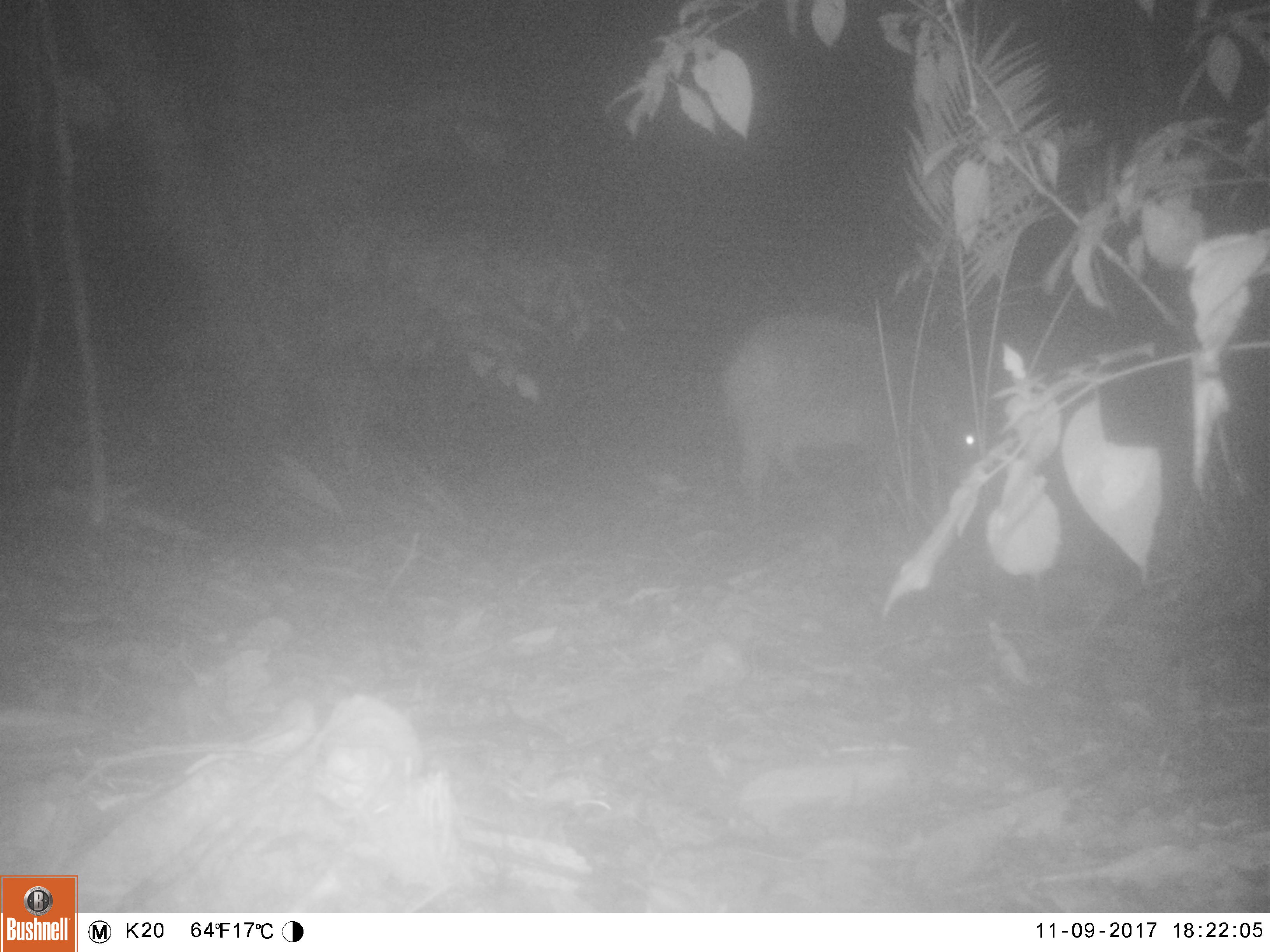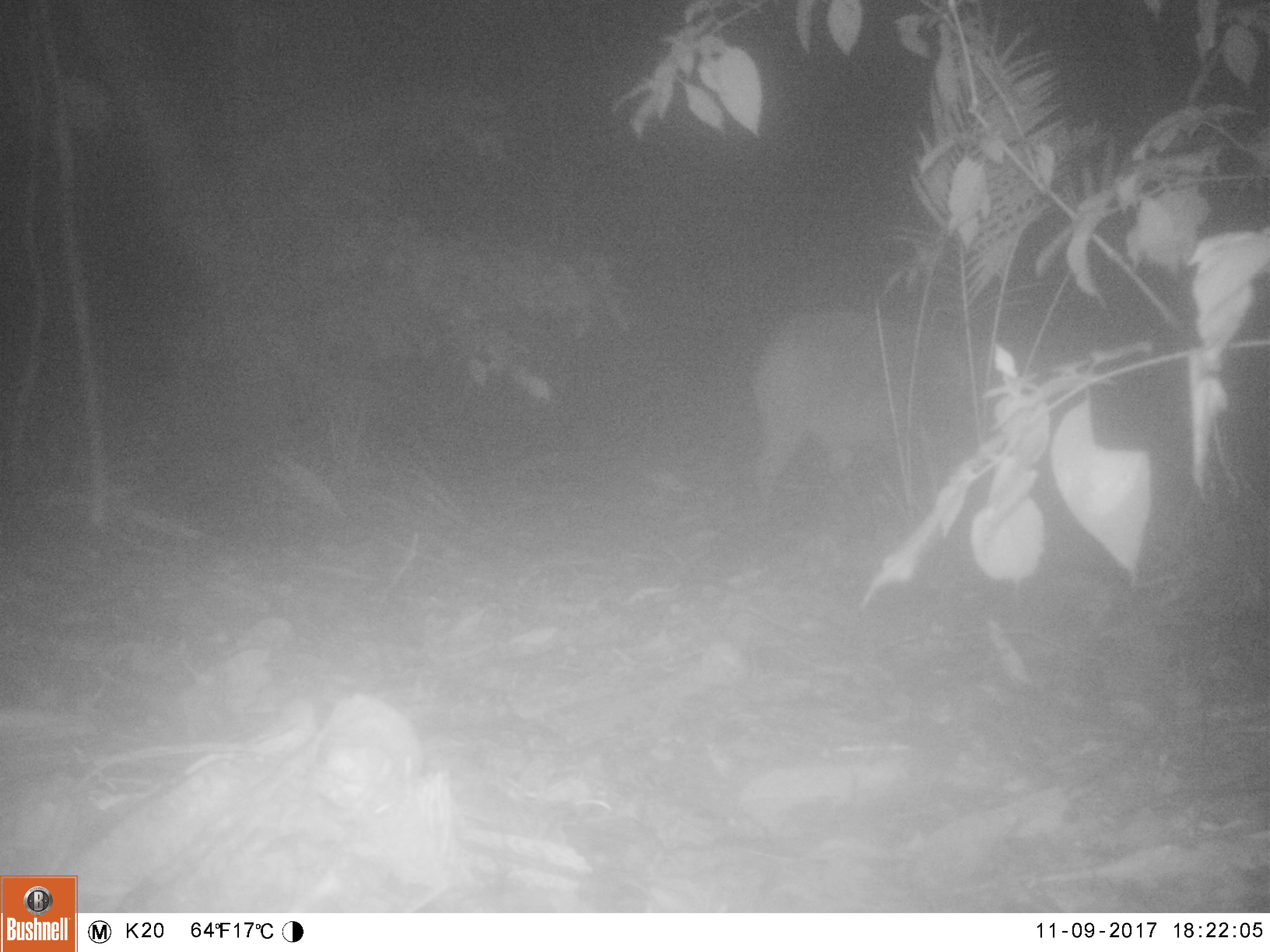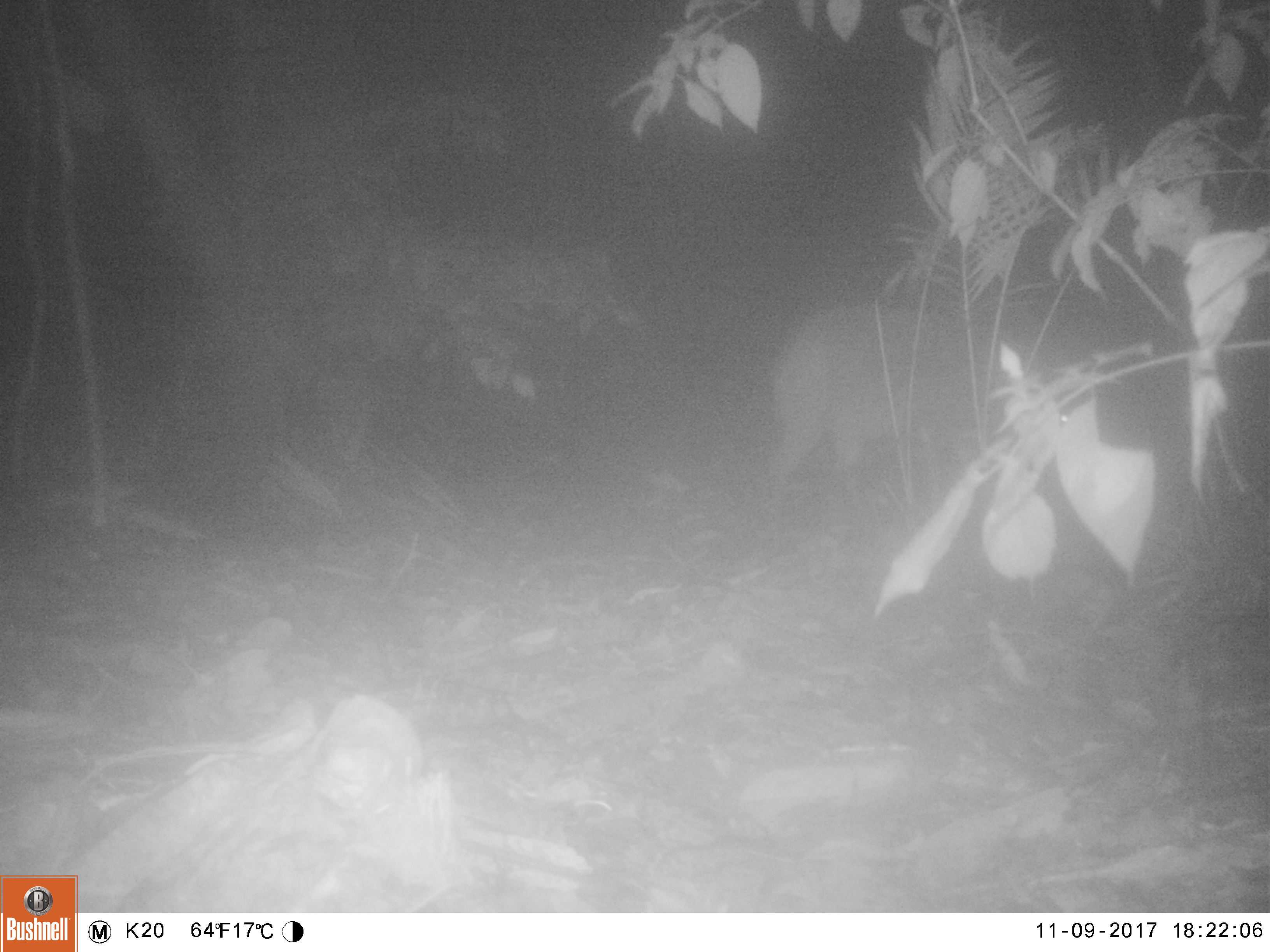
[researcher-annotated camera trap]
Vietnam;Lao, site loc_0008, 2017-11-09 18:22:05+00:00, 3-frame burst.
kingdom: Animalia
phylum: Chordata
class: Mammalia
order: Artiodactyla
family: Suidae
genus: Sus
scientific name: Sus scrofa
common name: eurasian wild pig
Eurasian wild pig (Sus scrofa). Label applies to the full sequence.